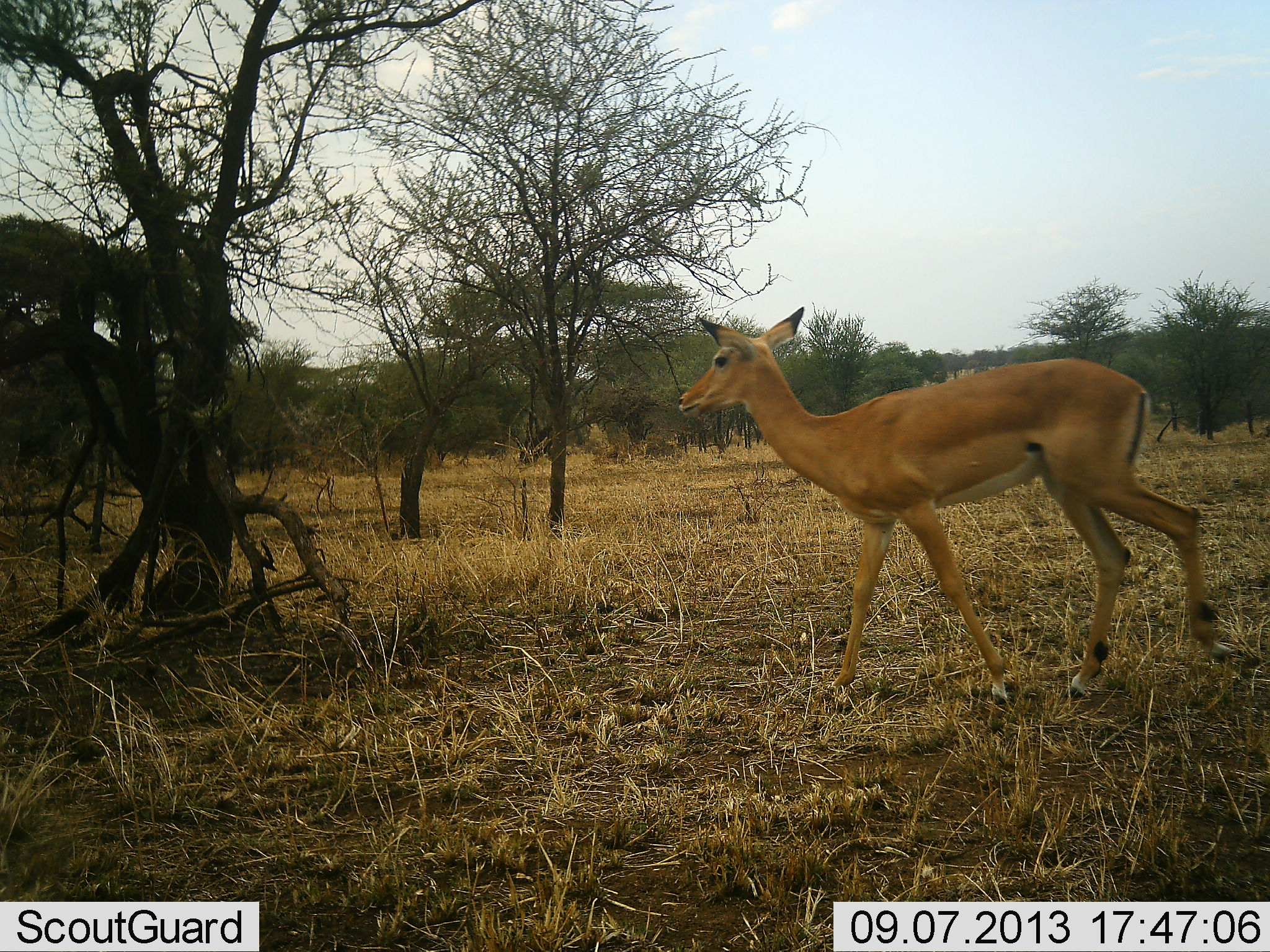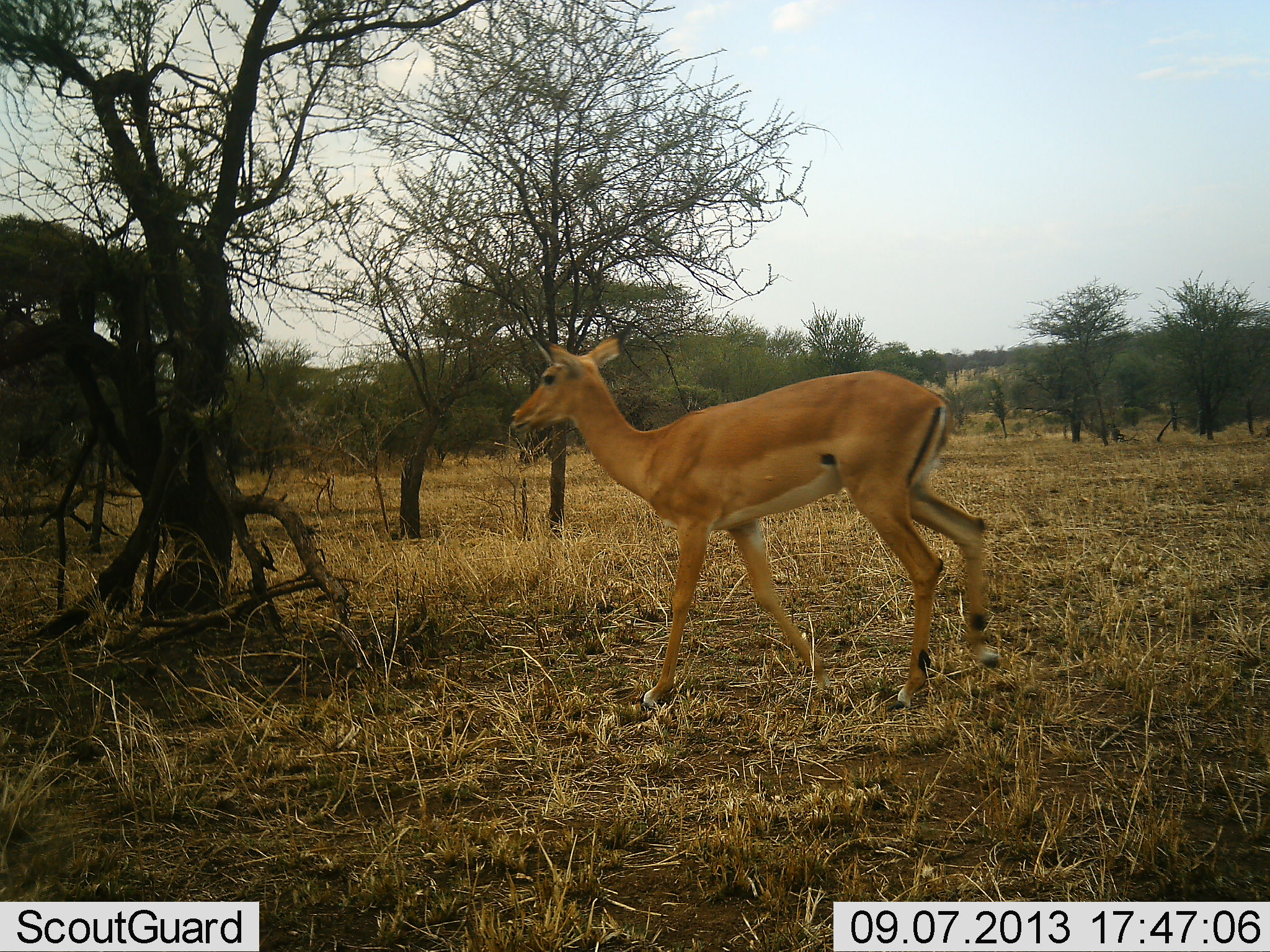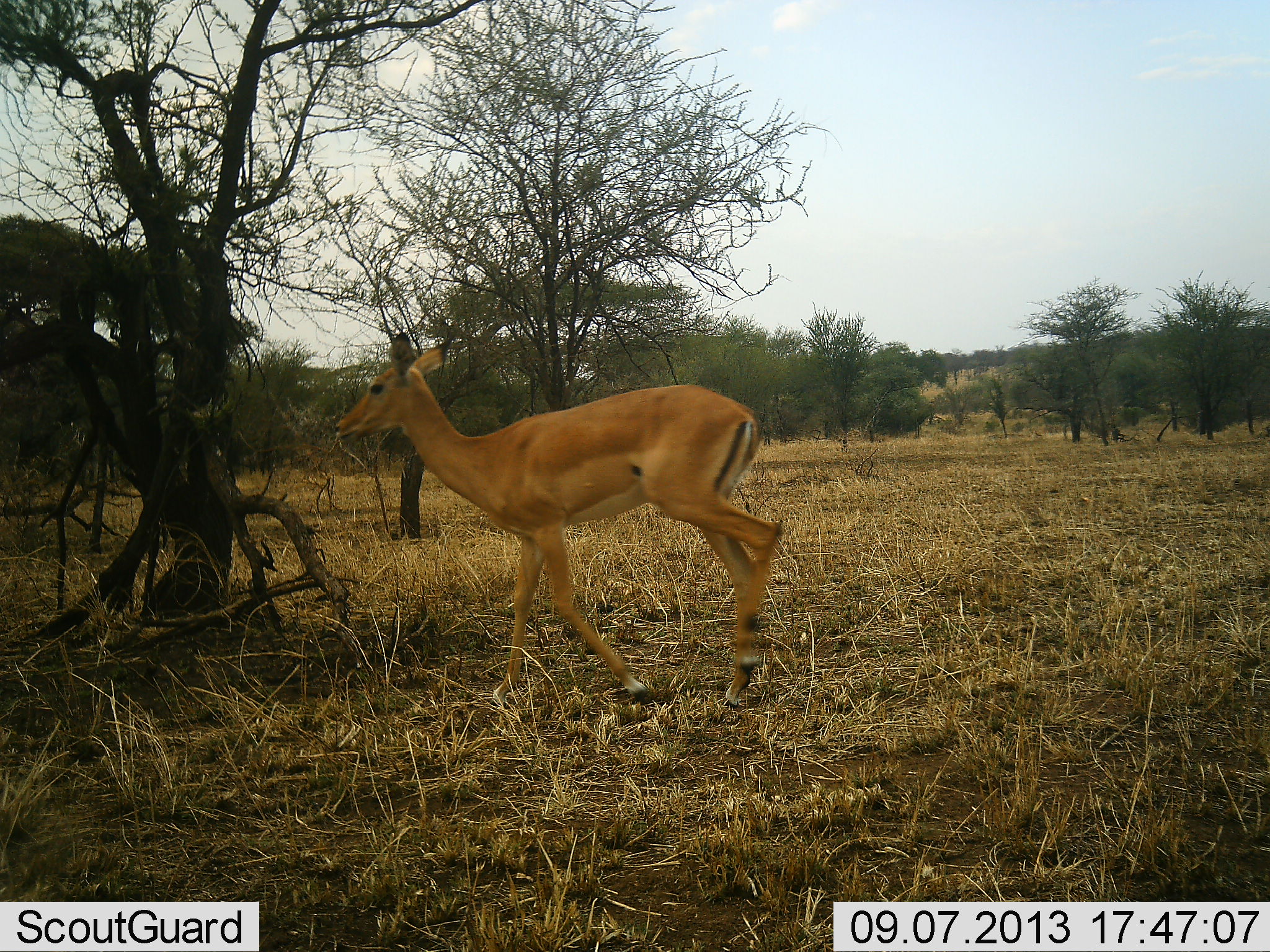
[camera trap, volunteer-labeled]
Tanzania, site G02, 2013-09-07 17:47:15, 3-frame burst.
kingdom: Animalia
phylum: Chordata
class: Mammalia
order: Artiodactyla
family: Bovidae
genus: Aepyceros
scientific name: Aepyceros melampus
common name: impala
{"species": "impala (Aepyceros melampus)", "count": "1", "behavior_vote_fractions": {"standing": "15%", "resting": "0%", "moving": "90%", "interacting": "0%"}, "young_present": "10%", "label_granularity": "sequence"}